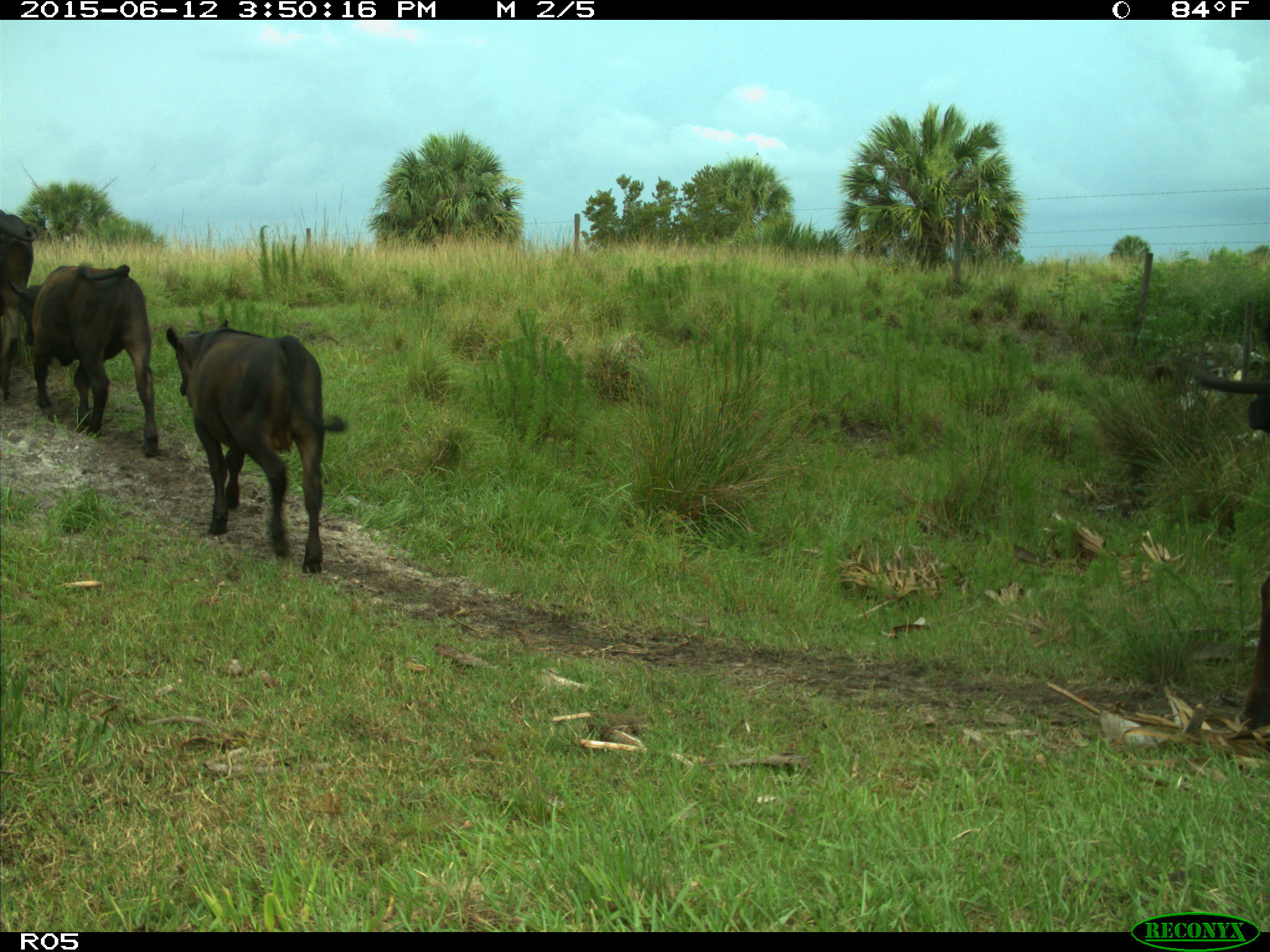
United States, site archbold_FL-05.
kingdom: Animalia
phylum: Chordata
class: Mammalia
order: Artiodactyla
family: Bovidae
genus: Bos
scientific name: Bos taurus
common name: domestic cow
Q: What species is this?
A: Bos taurus (domestic cow).